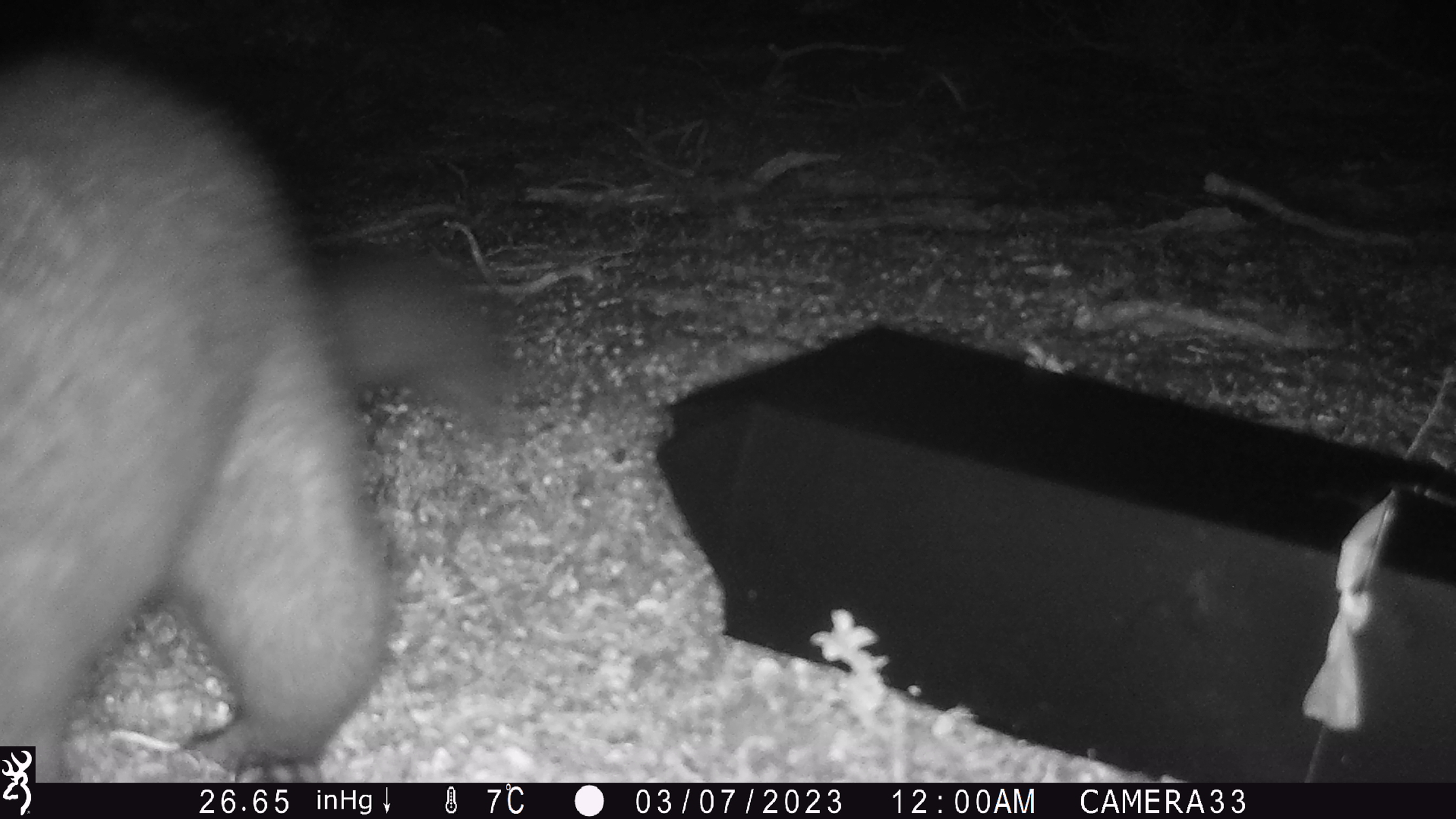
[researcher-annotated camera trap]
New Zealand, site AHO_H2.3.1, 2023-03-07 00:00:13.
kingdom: Animalia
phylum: Chordata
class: Mammalia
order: Carnivora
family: Mustelidae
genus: Mustela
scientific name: Mustela erminea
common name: stoat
Stoat (Mustela erminea).